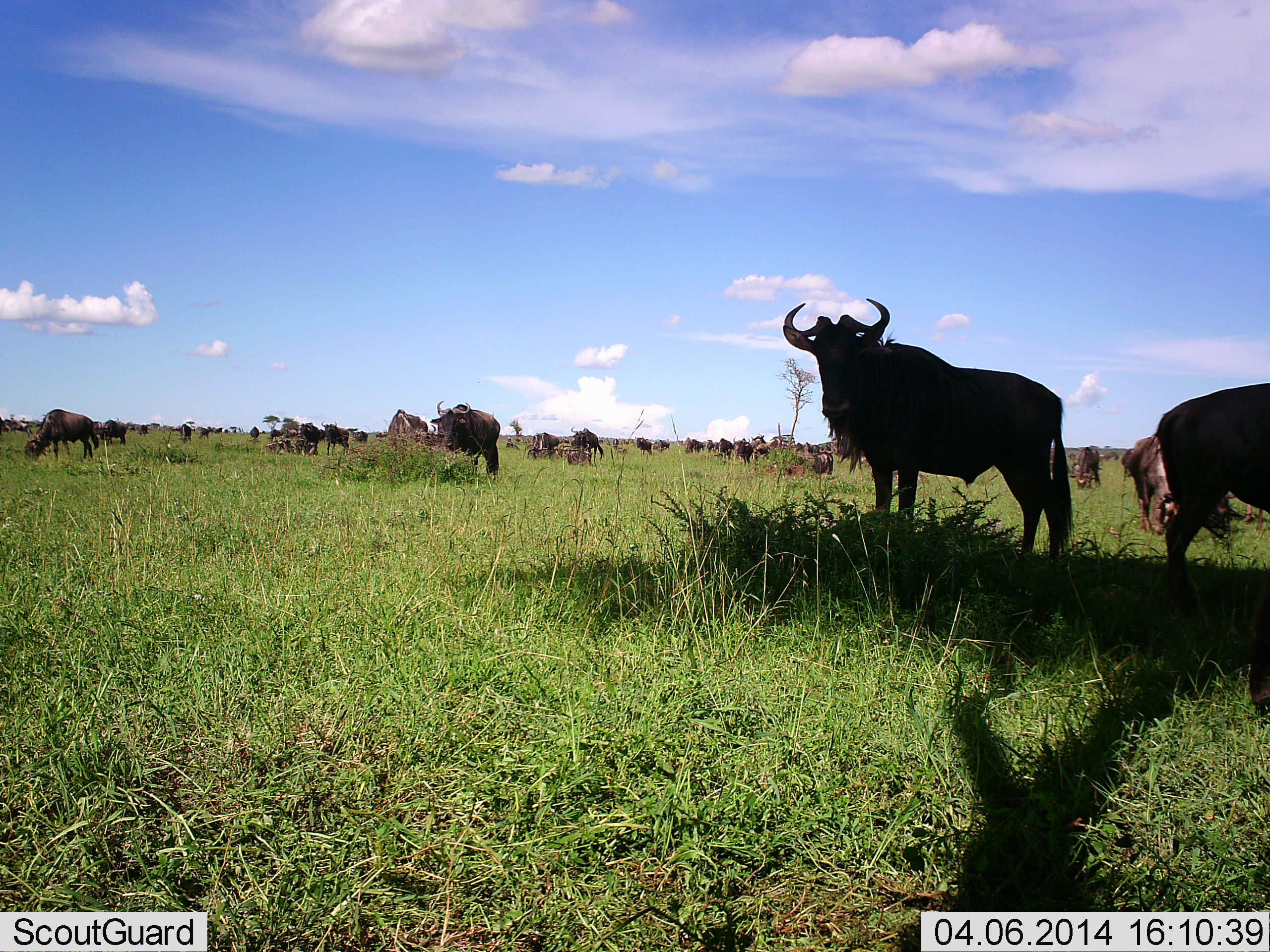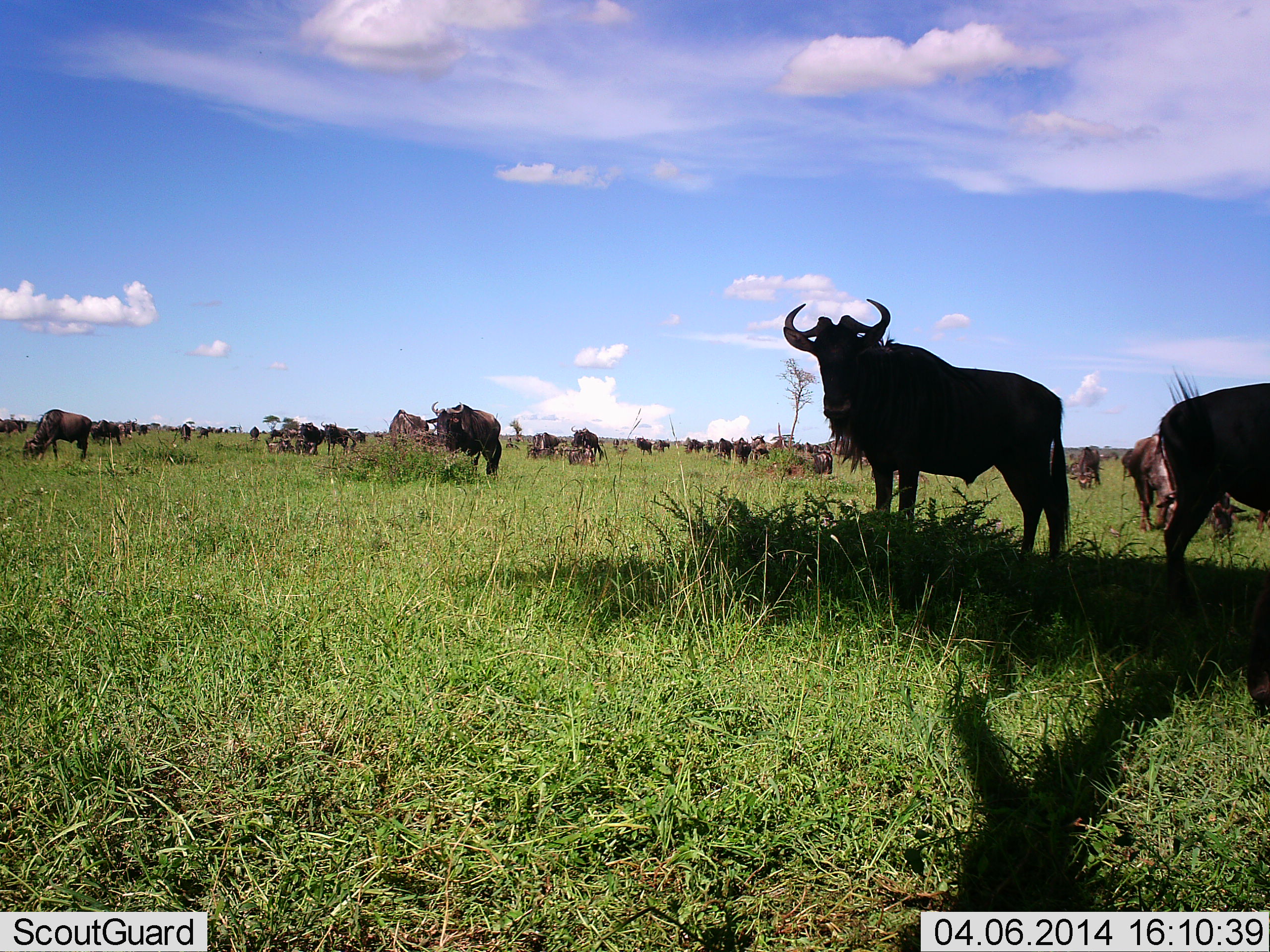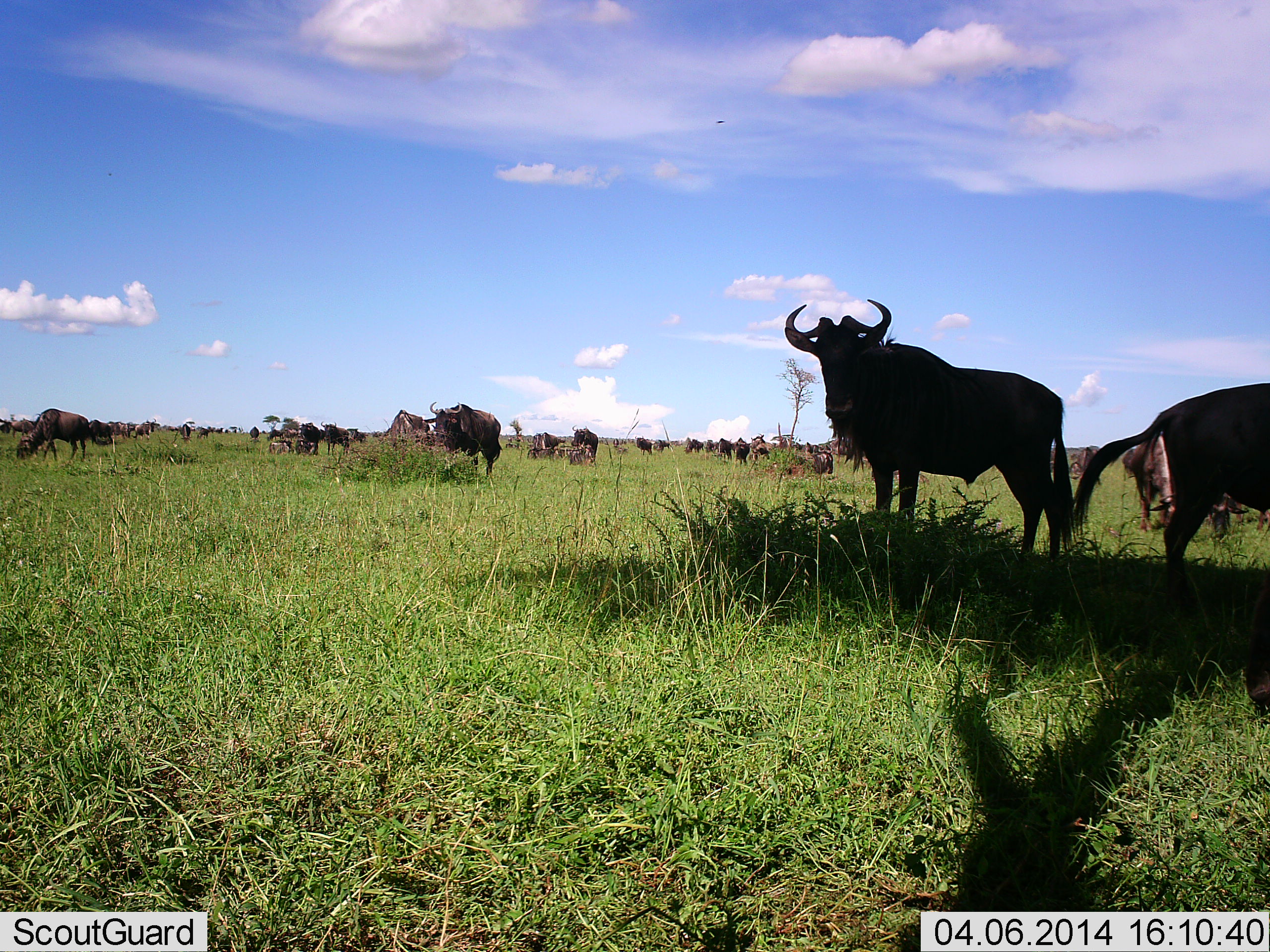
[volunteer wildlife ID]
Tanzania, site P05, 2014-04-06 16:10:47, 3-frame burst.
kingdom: Animalia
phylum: Chordata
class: Mammalia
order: Artiodactyla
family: Bovidae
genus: Connochaetes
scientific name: Connochaetes taurinus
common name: blue wildebeest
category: wildebeest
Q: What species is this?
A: Wildebeest (blue wildebeest) (Connochaetes taurinus).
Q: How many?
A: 11-50.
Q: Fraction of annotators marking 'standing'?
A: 70%.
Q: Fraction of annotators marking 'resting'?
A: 10%.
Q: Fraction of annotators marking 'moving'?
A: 10%.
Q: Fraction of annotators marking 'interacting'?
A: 0%.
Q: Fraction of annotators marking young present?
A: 10%.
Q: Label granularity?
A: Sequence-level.